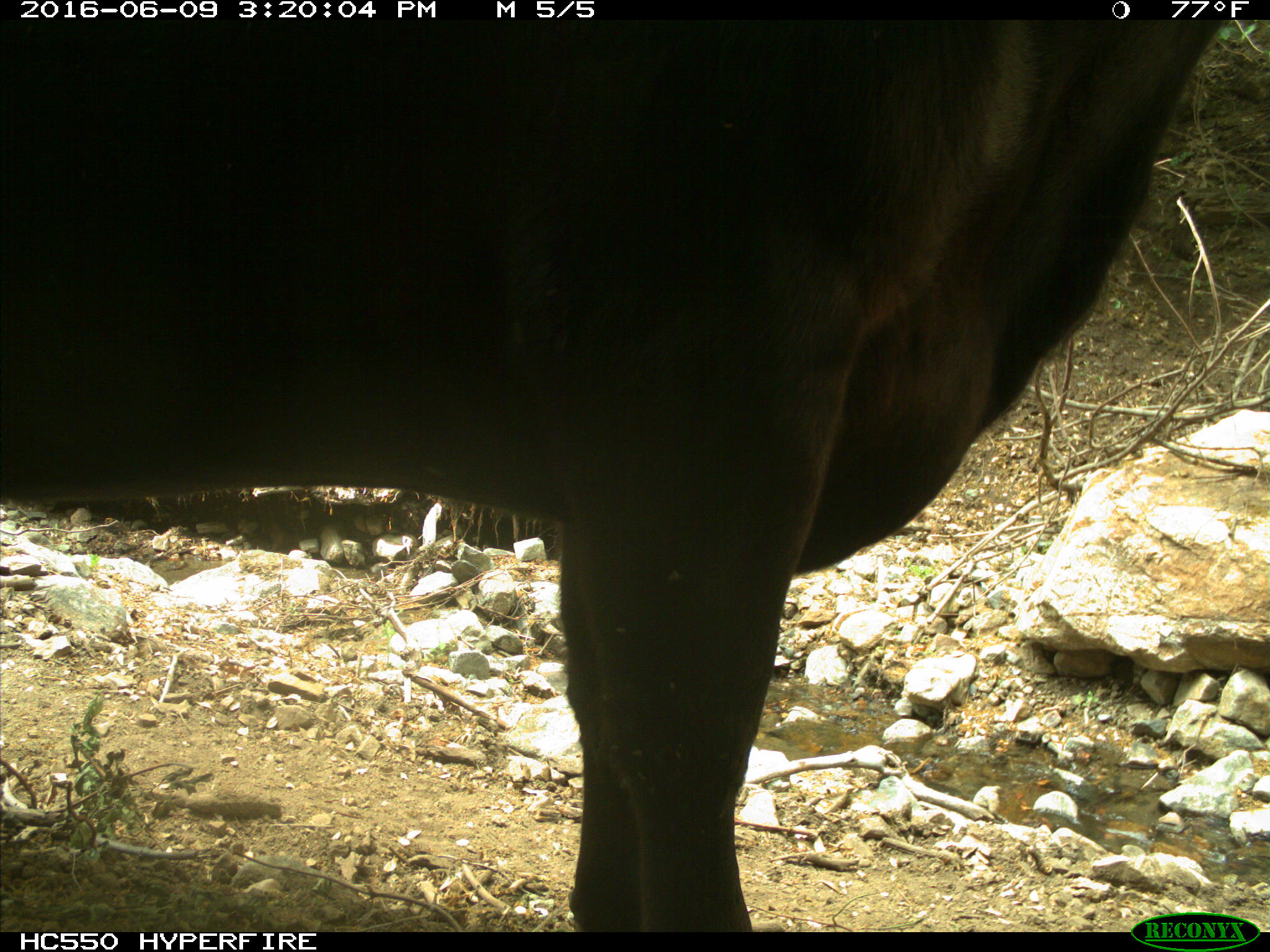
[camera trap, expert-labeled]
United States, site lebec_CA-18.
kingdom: Animalia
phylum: Chordata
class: Mammalia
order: Artiodactyla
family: Bovidae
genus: Bos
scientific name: Bos taurus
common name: domestic cow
Bos taurus (domestic cow).